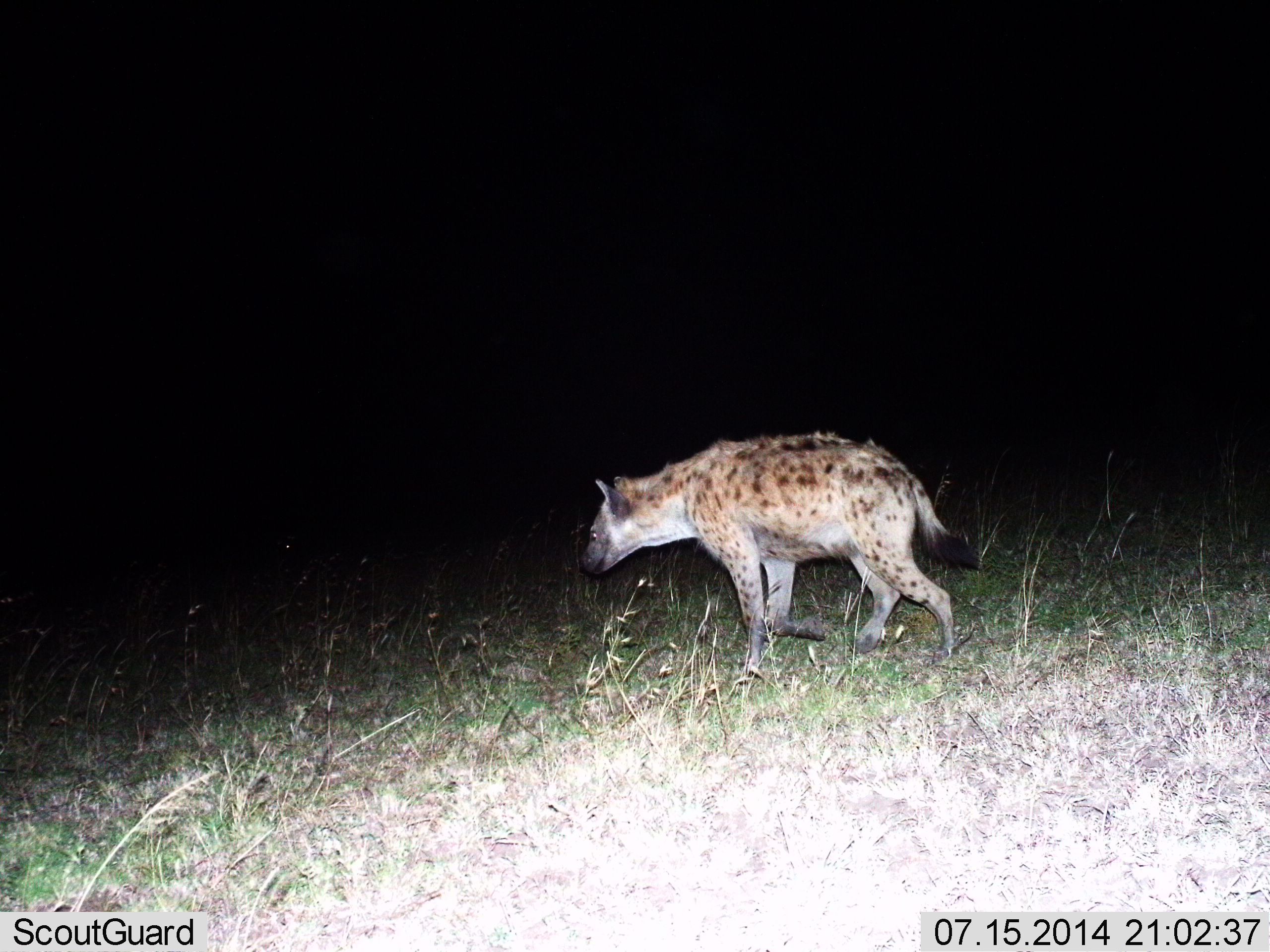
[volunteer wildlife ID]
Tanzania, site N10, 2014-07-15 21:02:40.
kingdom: Animalia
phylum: Chordata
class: Mammalia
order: Carnivora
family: Hyaenidae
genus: Crocuta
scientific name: Crocuta crocuta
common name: spotted hyena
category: hyenaspotted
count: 1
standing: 20%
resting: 0%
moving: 80%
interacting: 0%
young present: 0%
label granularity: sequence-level